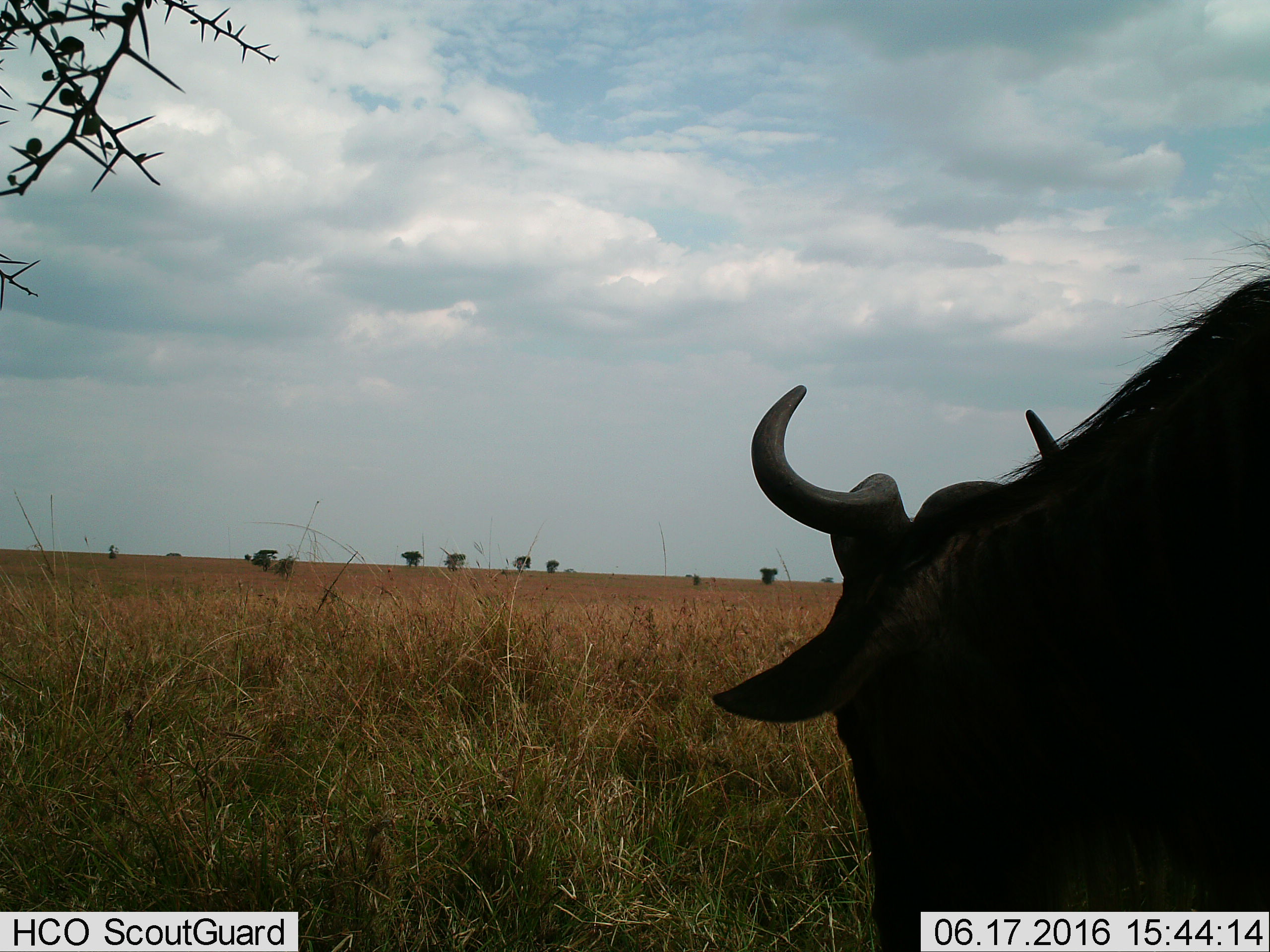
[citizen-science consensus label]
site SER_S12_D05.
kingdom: Animalia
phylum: Chordata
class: Mammalia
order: Artiodactyla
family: Bovidae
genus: Connochaetes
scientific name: Connochaetes taurinus taurinus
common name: blue wildebeest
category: wildebeestblue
Wildebeestblue (blue wildebeest) (Connochaetes taurinus taurinus), count 1. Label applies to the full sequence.